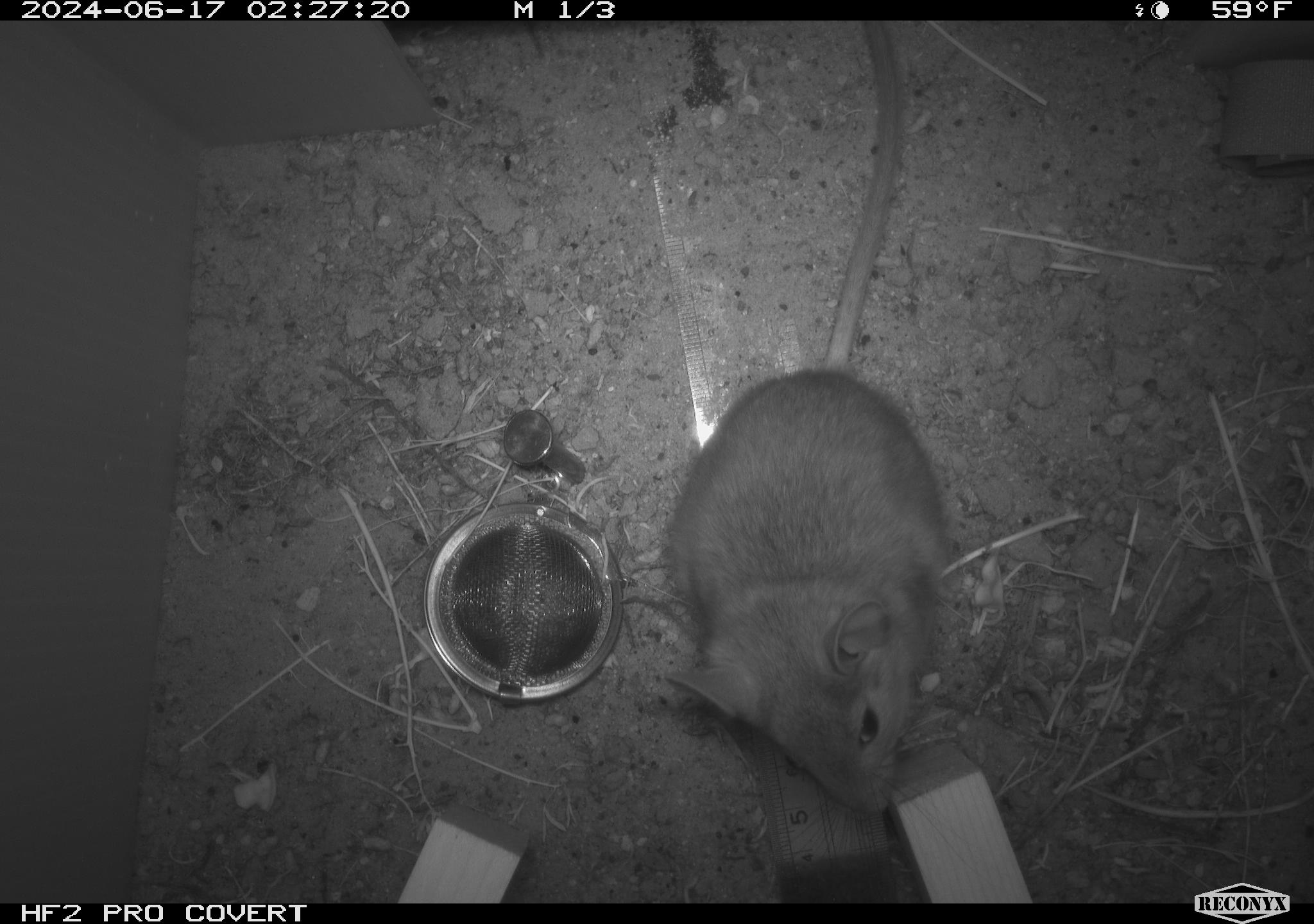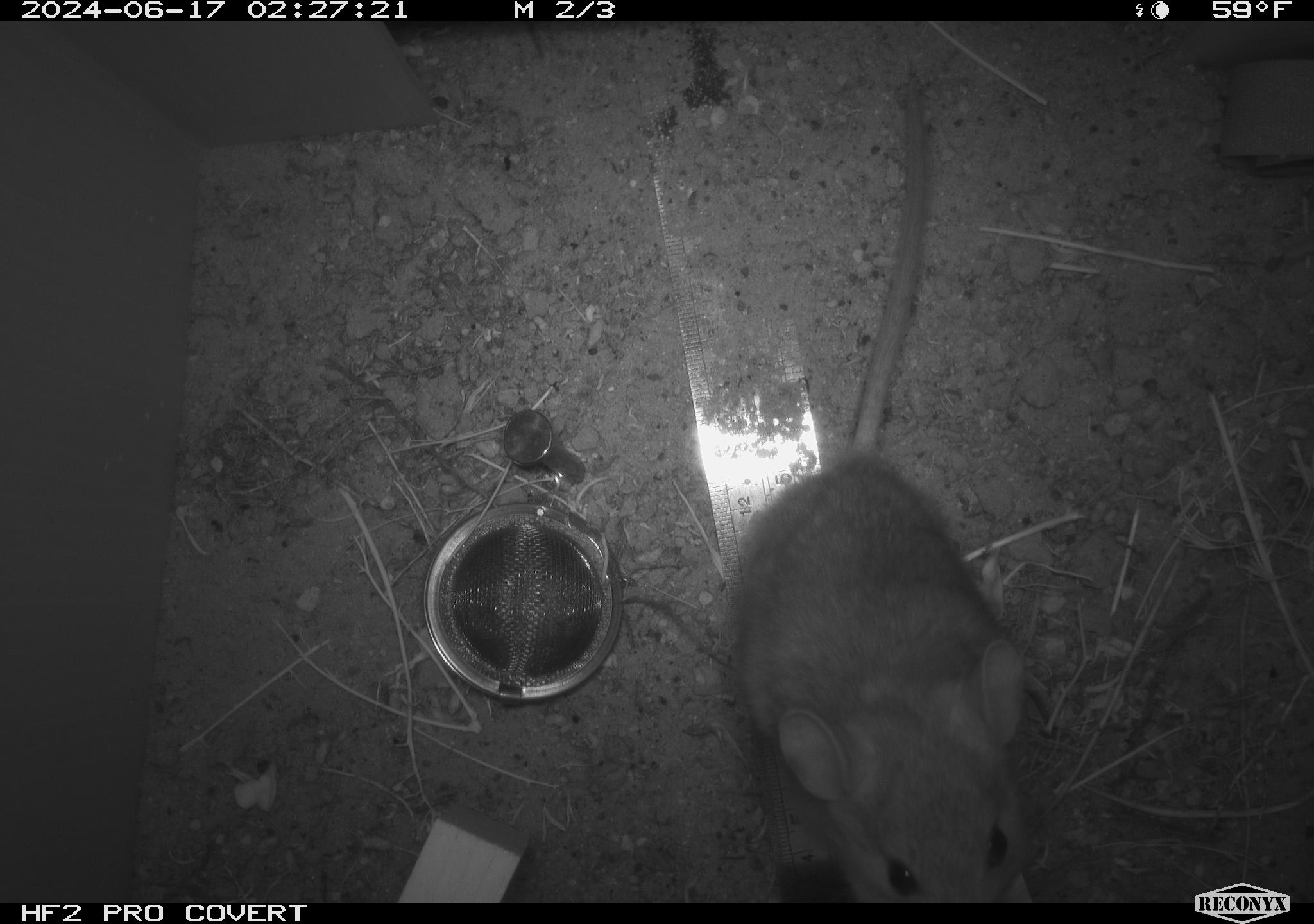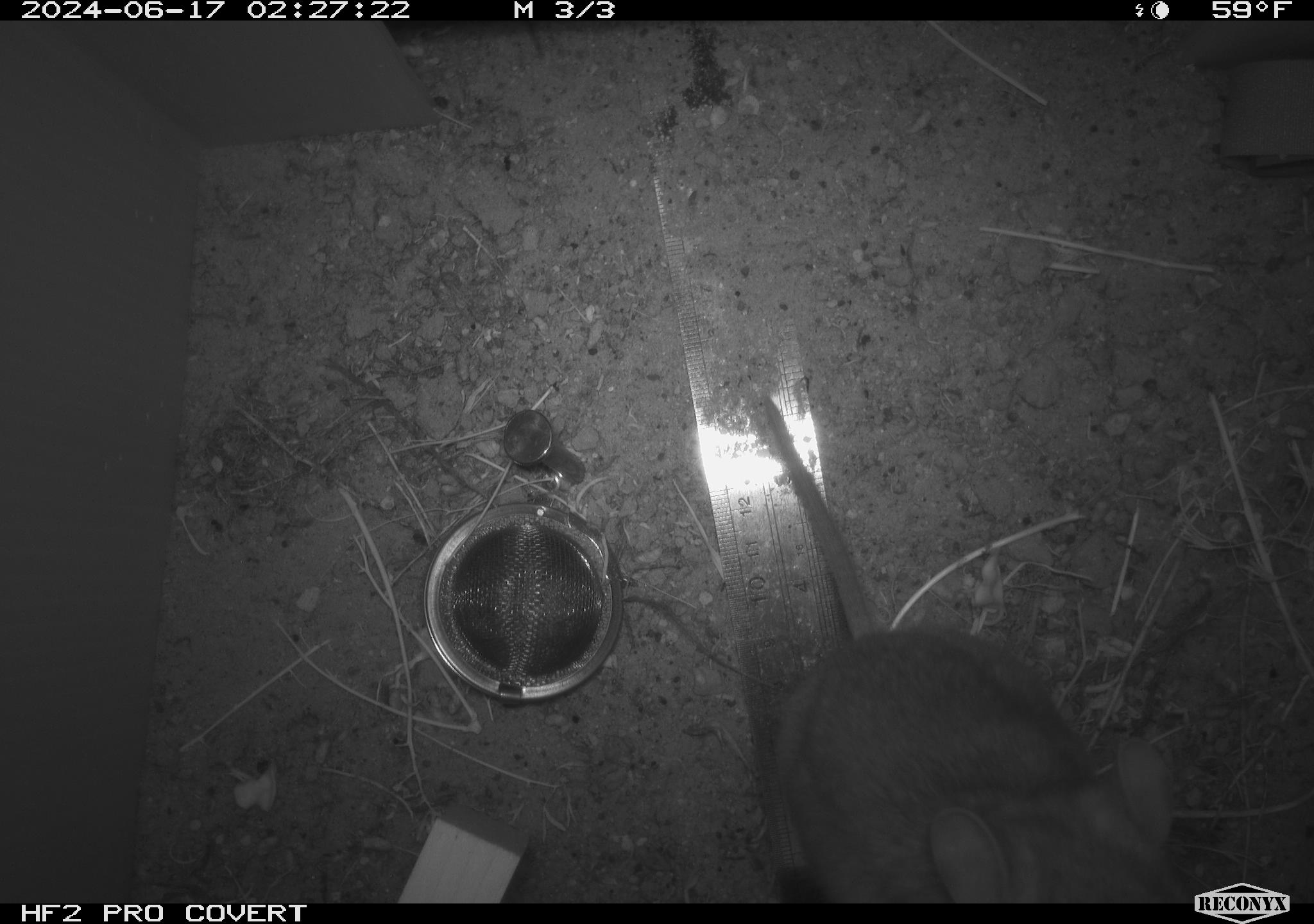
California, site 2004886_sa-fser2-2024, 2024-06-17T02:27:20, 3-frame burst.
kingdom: Animalia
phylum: Chordata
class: Mammalia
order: Rodentia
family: Cricetidae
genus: Neotoma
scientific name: Neotoma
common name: pack rat or woodrat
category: neotoma species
Neotoma species (pack rat or woodrat) (Neotoma).